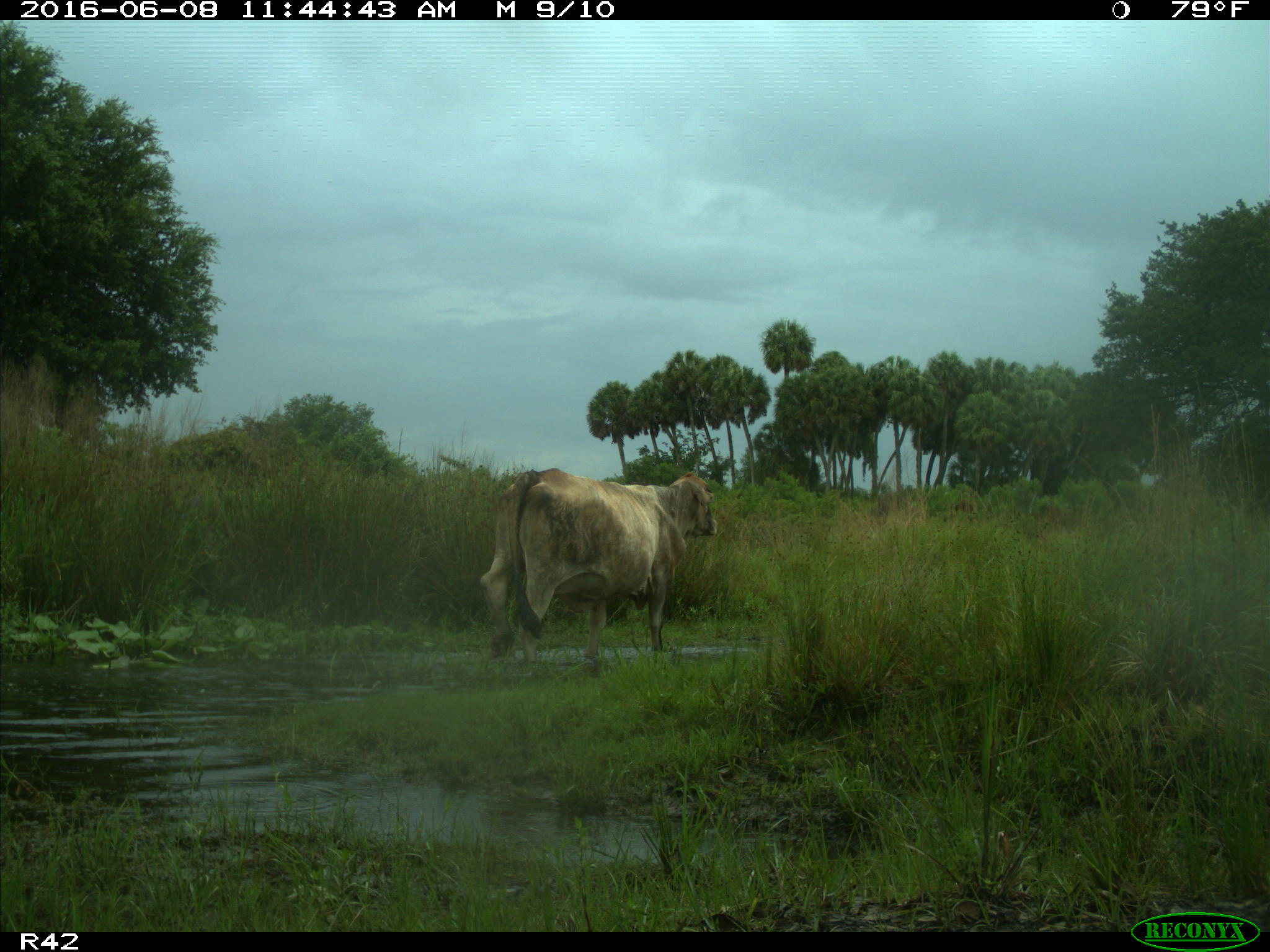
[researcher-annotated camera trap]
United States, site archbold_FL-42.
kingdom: Animalia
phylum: Chordata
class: Mammalia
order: Artiodactyla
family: Bovidae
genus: Bos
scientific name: Bos taurus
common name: domestic cow